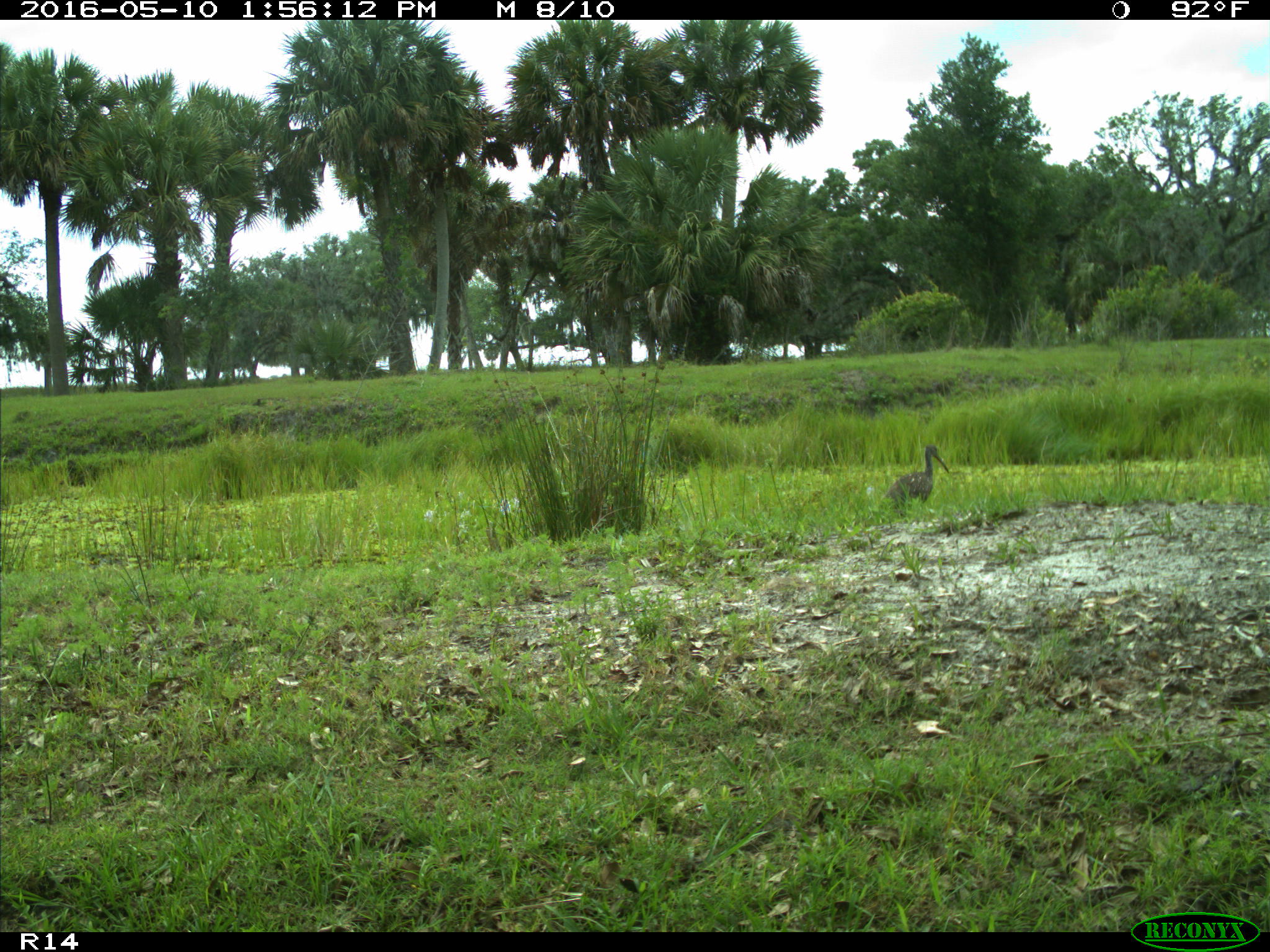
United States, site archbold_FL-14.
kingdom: Animalia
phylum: Chordata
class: Aves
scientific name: Aves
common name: birds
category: unidentified bird